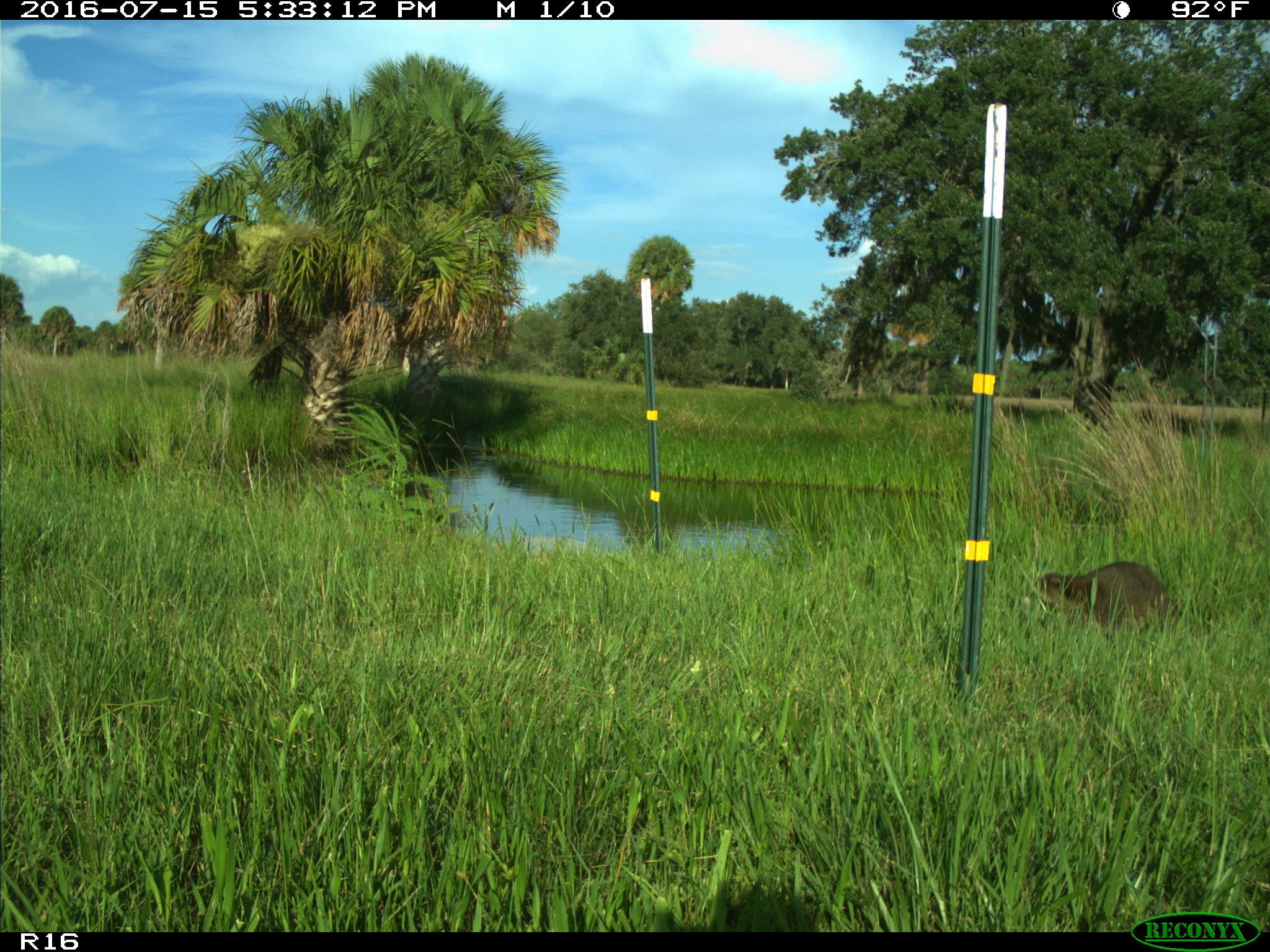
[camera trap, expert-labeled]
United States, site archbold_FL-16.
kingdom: Animalia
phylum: Chordata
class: Mammalia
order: Carnivora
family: Procyonidae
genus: Procyon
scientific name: Procyon lotor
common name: common raccoon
Procyon lotor (common raccoon).